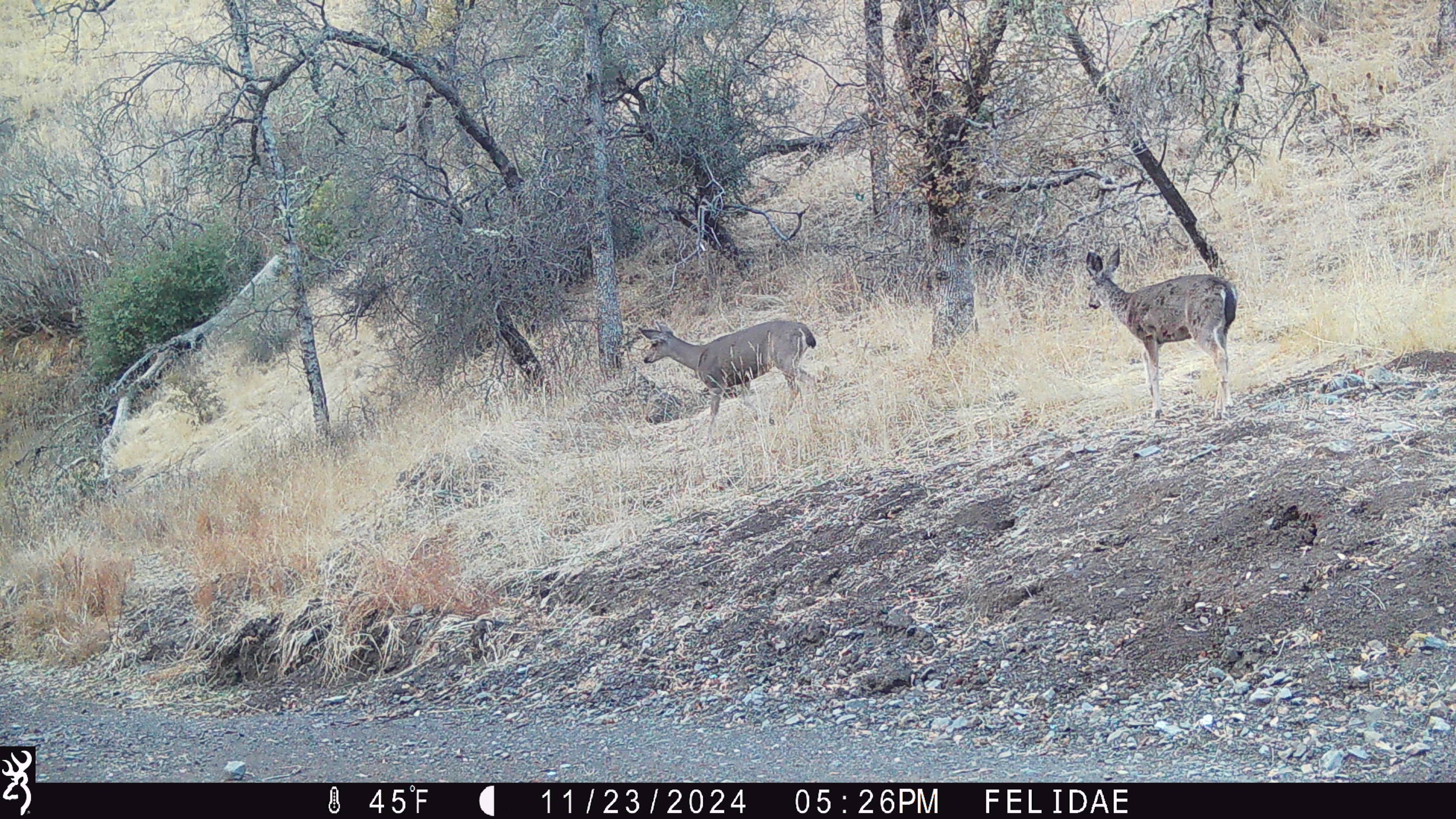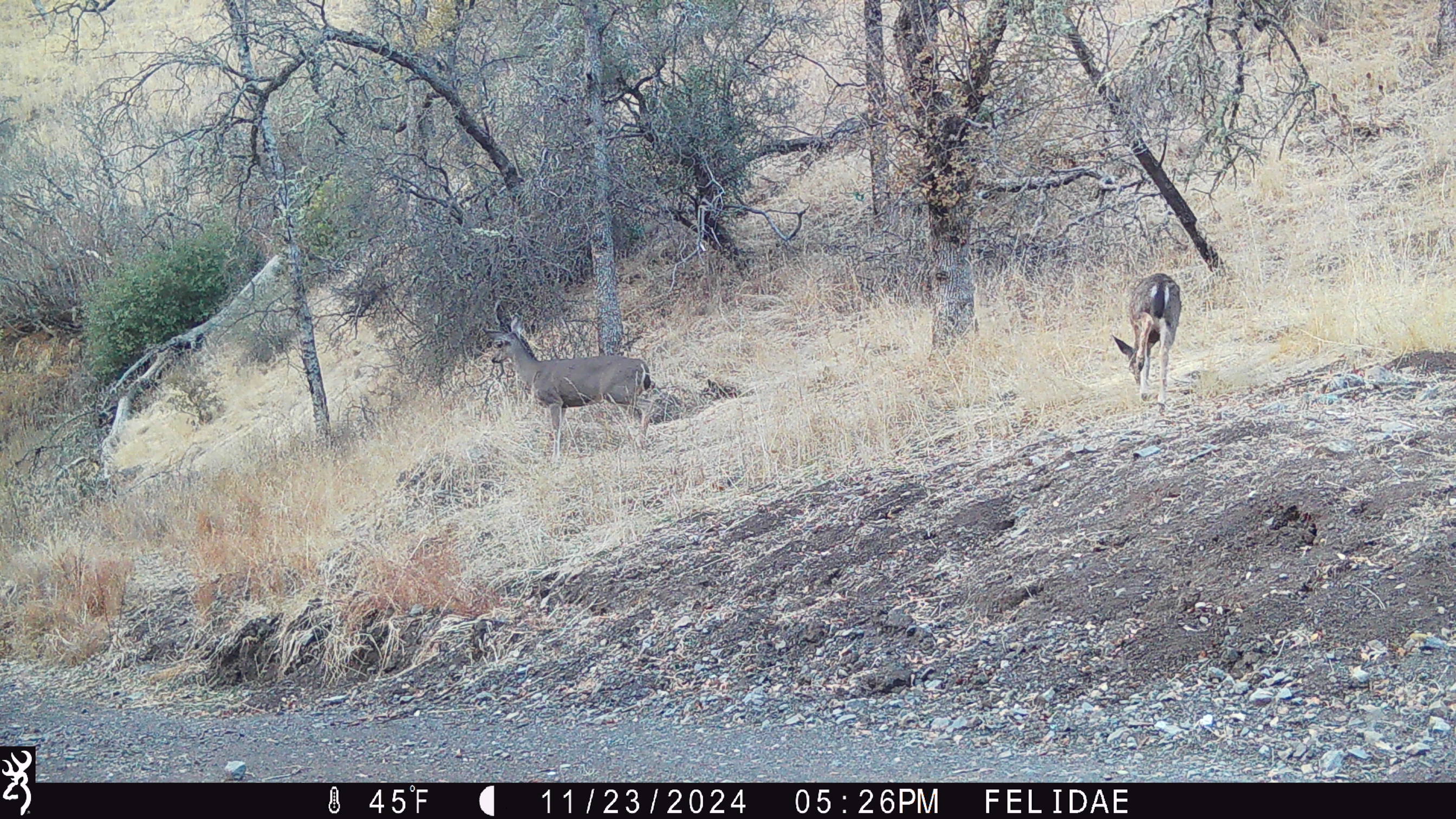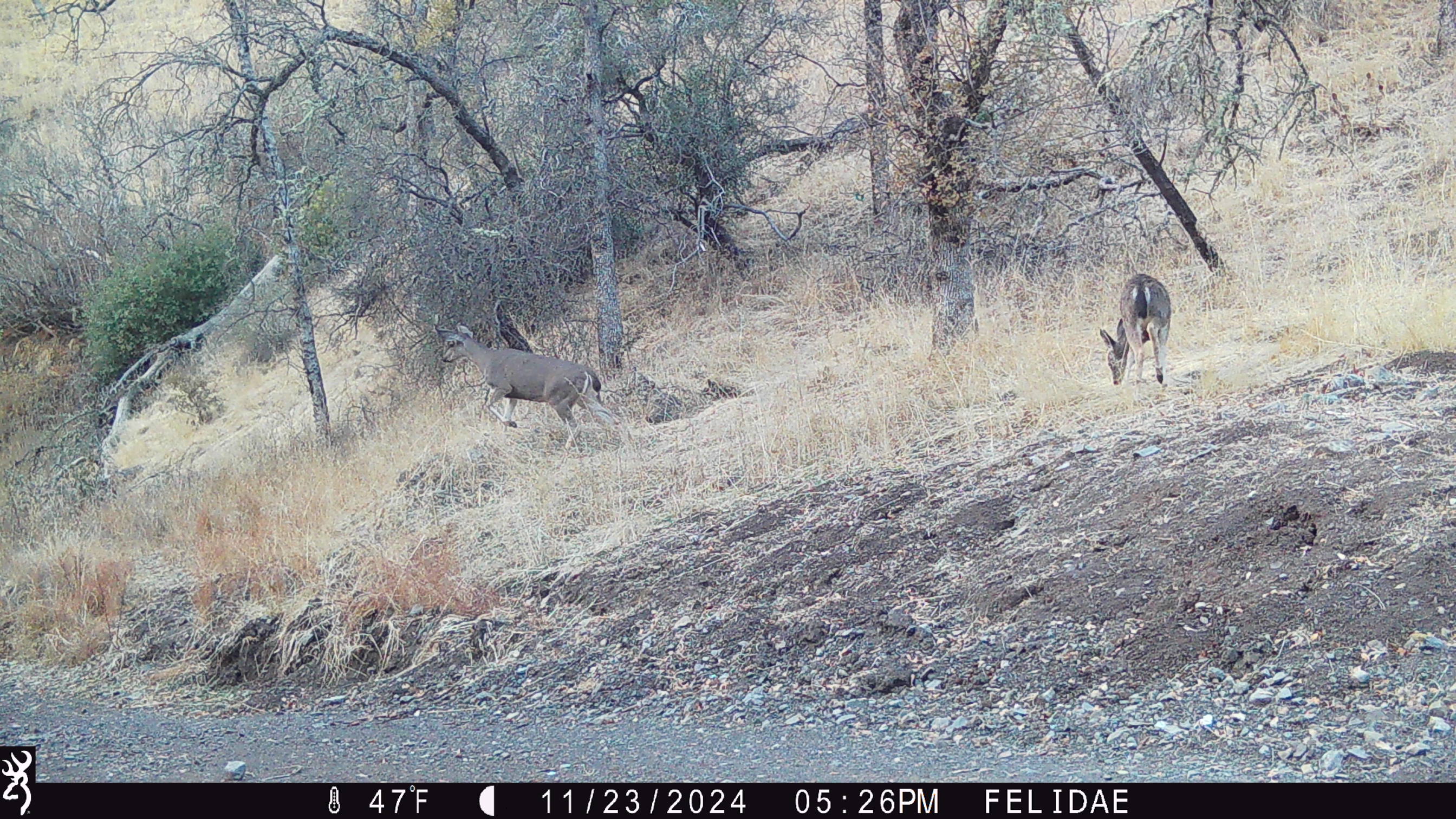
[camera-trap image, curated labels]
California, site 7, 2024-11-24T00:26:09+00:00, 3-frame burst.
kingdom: Animalia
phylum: Chordata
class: Mammalia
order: Artiodactyla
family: Cervidae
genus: Odocoileus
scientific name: Odocoileus hemionus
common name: mule deer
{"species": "mule deer (Odocoileus hemionus)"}